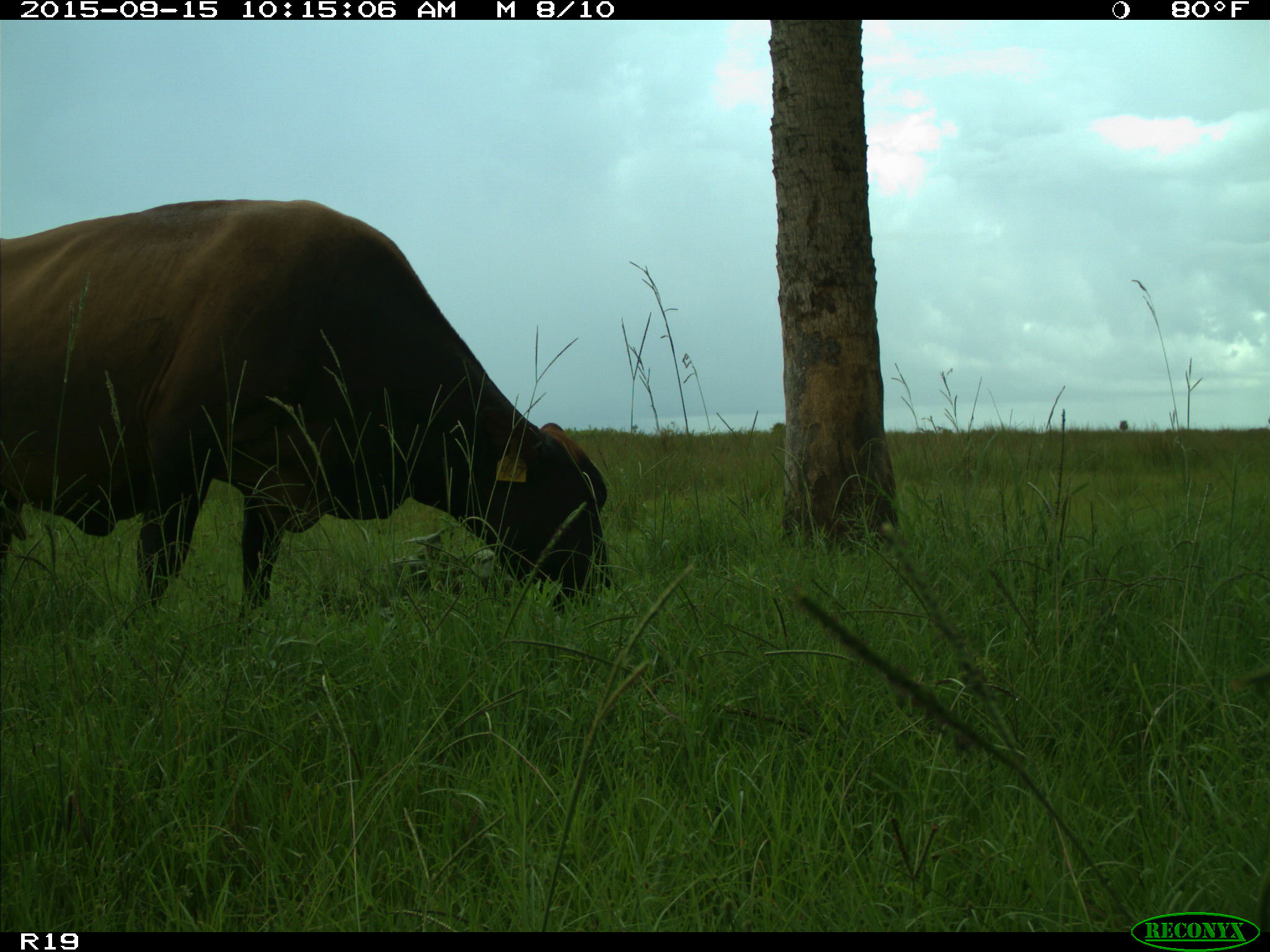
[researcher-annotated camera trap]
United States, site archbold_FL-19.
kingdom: Animalia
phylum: Chordata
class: Mammalia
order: Artiodactyla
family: Bovidae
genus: Bos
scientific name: Bos taurus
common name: domestic cow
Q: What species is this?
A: Bos taurus (domestic cow).